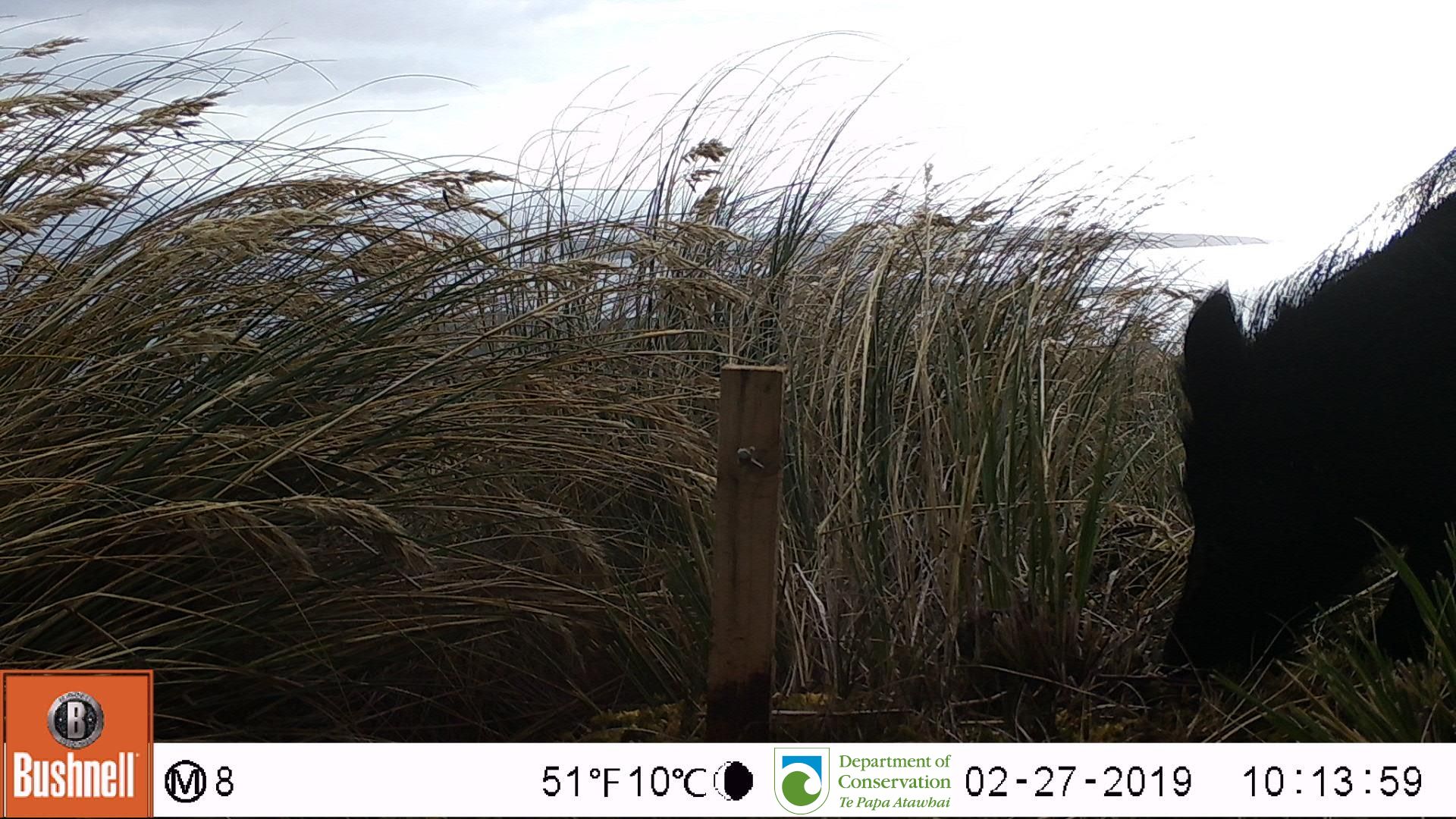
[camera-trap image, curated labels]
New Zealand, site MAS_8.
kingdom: Animalia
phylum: Chordata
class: Mammalia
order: Artiodactyla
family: Suidae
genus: Sus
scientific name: Sus scrofa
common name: pig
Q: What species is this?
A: Pig (Sus scrofa).